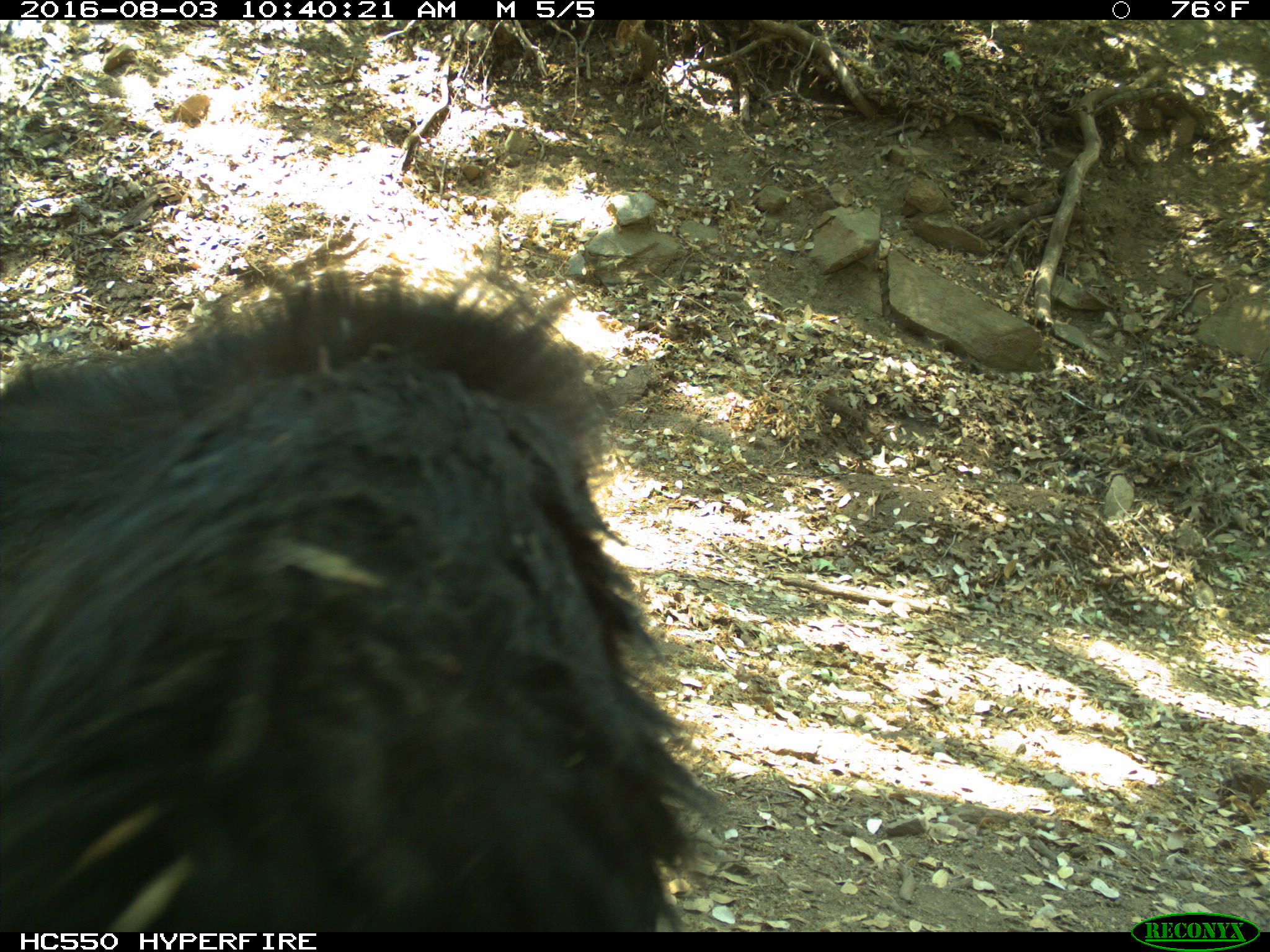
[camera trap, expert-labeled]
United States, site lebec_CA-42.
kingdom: Animalia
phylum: Chordata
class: Mammalia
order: Carnivora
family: Ursidae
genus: Ursus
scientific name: Ursus americanus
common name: american black bear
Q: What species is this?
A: Ursus americanus (american black bear).